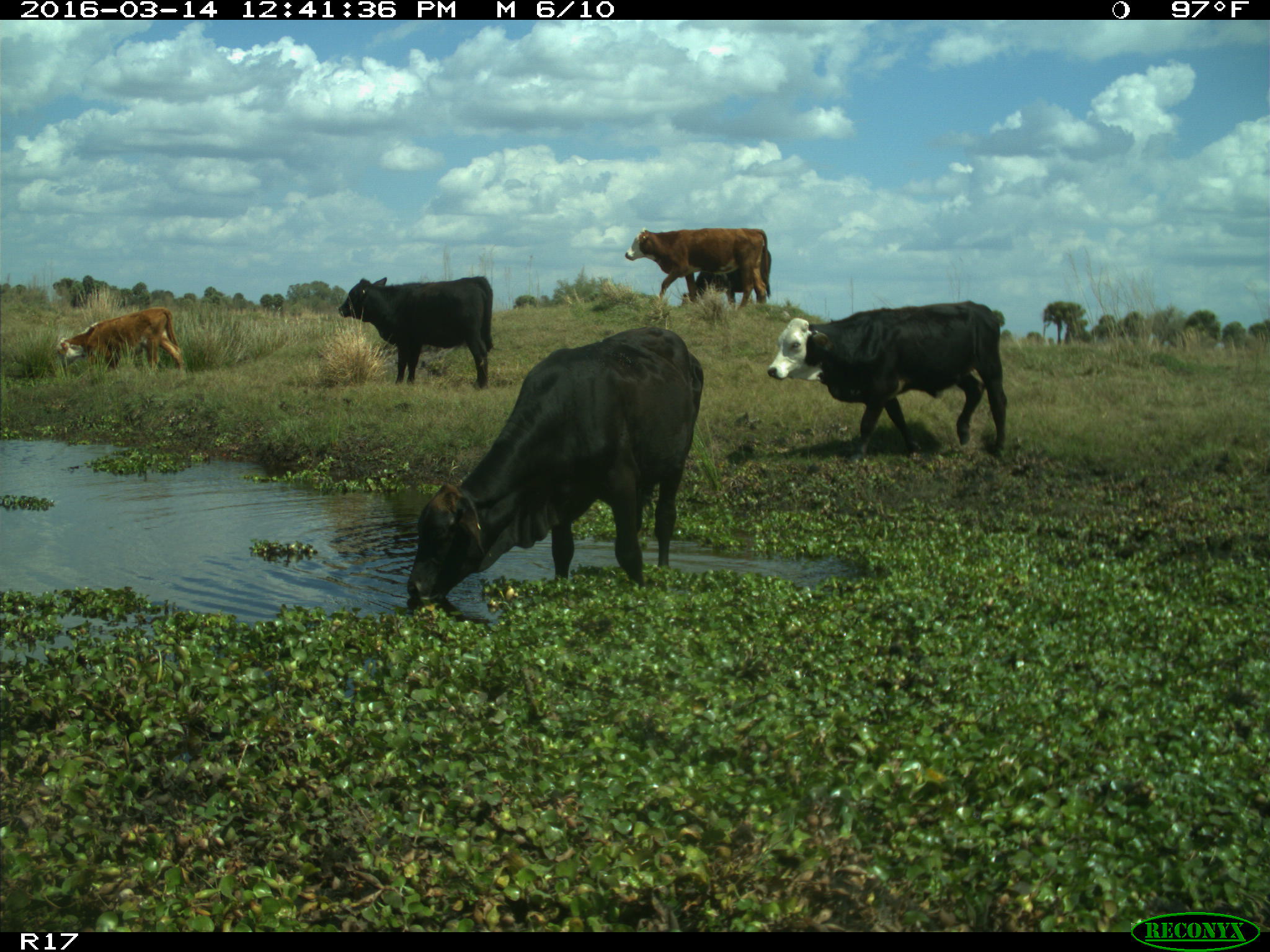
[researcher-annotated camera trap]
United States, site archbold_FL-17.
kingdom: Animalia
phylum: Chordata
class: Mammalia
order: Artiodactyla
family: Bovidae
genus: Bos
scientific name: Bos taurus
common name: domestic cow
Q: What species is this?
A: Bos taurus (domestic cow).